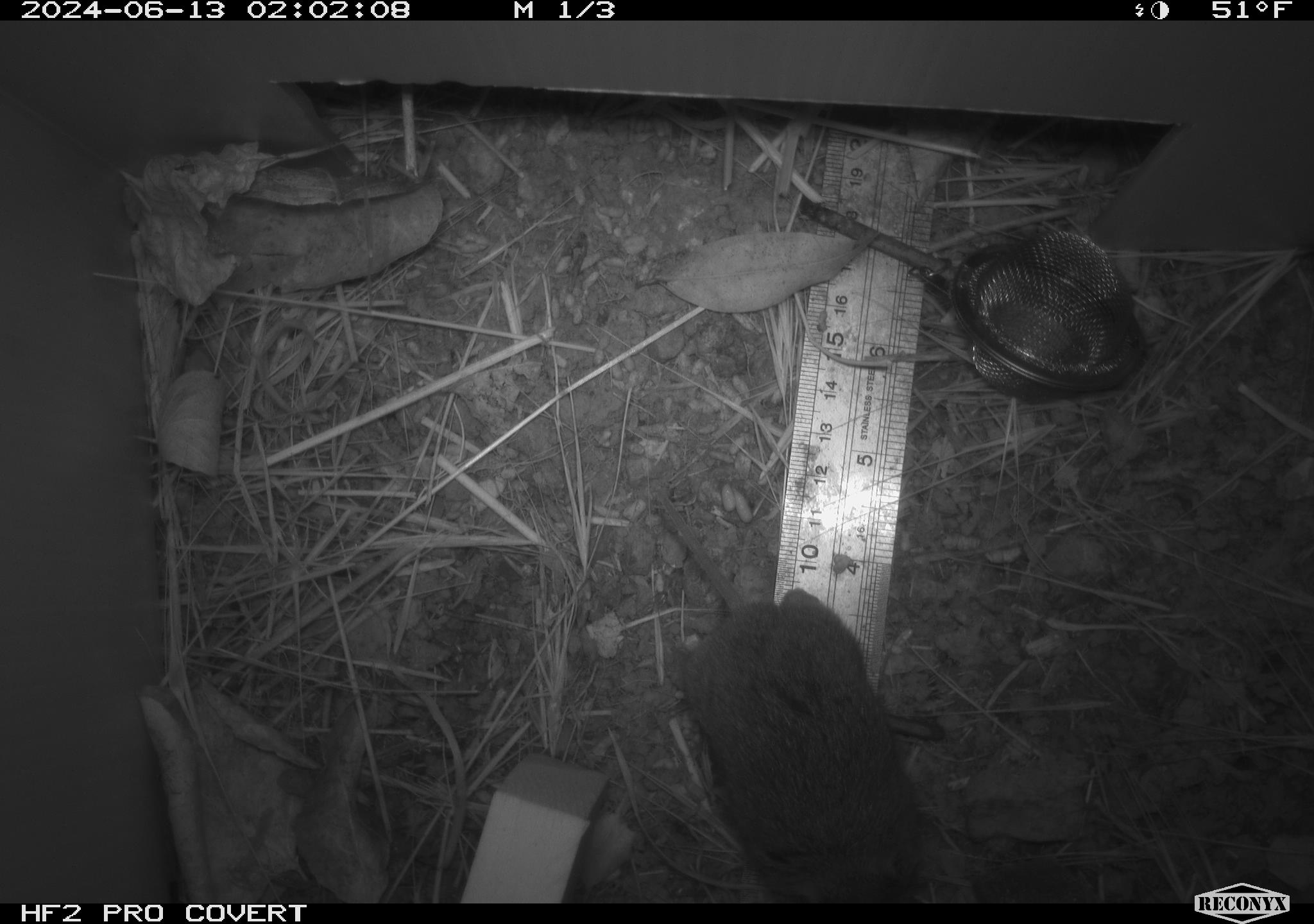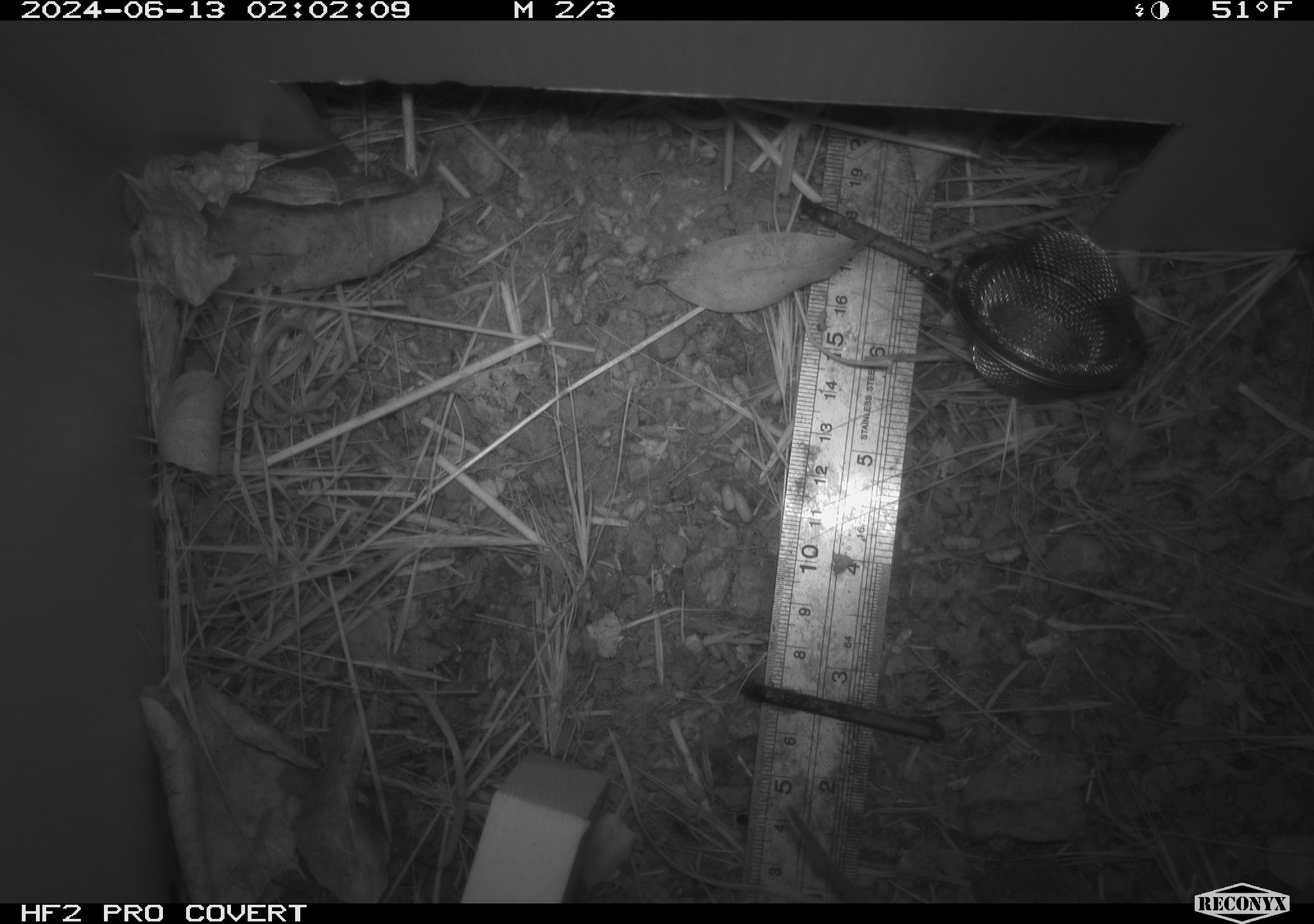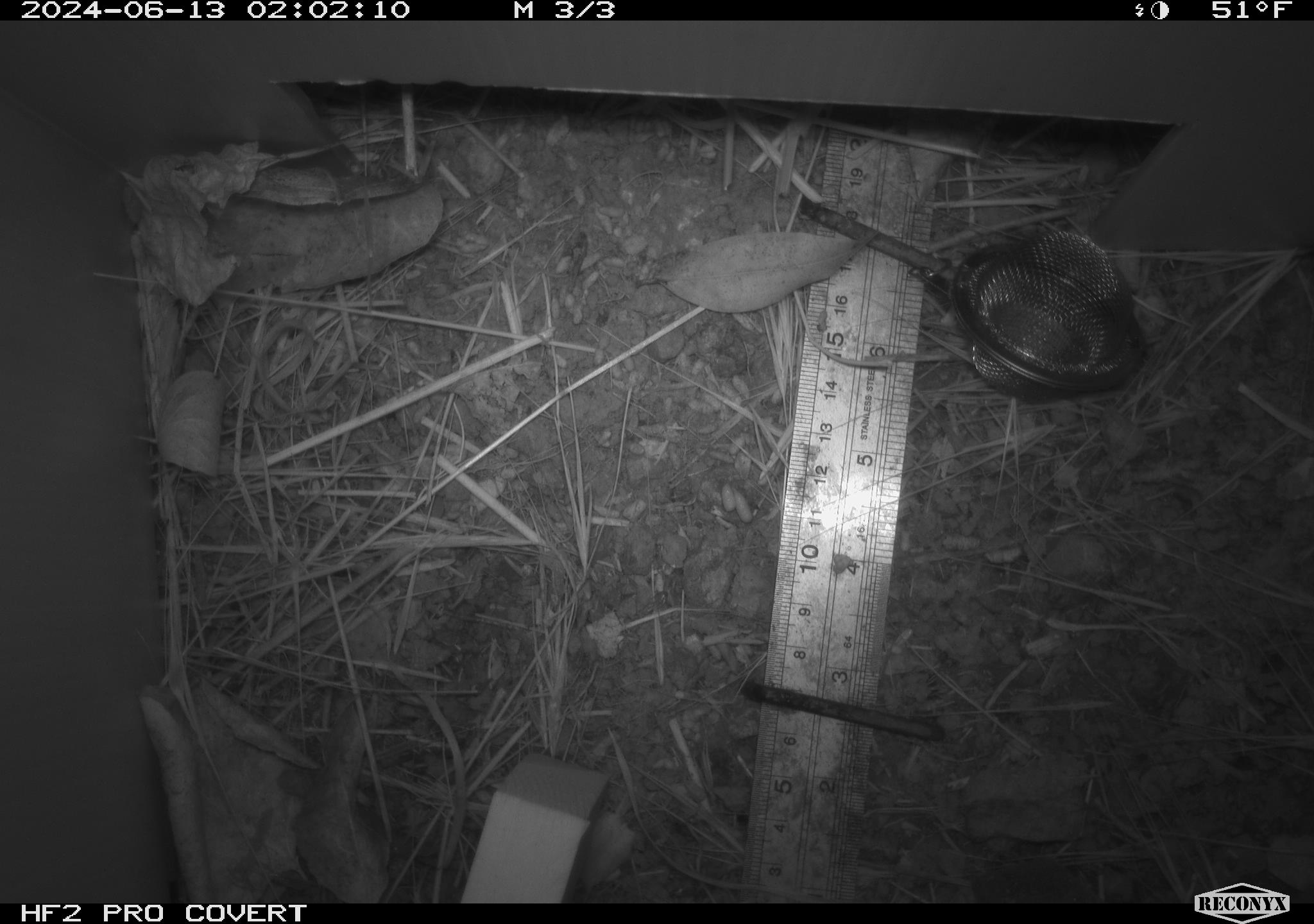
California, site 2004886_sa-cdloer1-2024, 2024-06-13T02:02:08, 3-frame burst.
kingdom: Animalia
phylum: Chordata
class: Mammalia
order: Rodentia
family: Cricetidae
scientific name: Arvicolinae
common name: voles, lemmings, and muskrats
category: arvicolinae subfamily